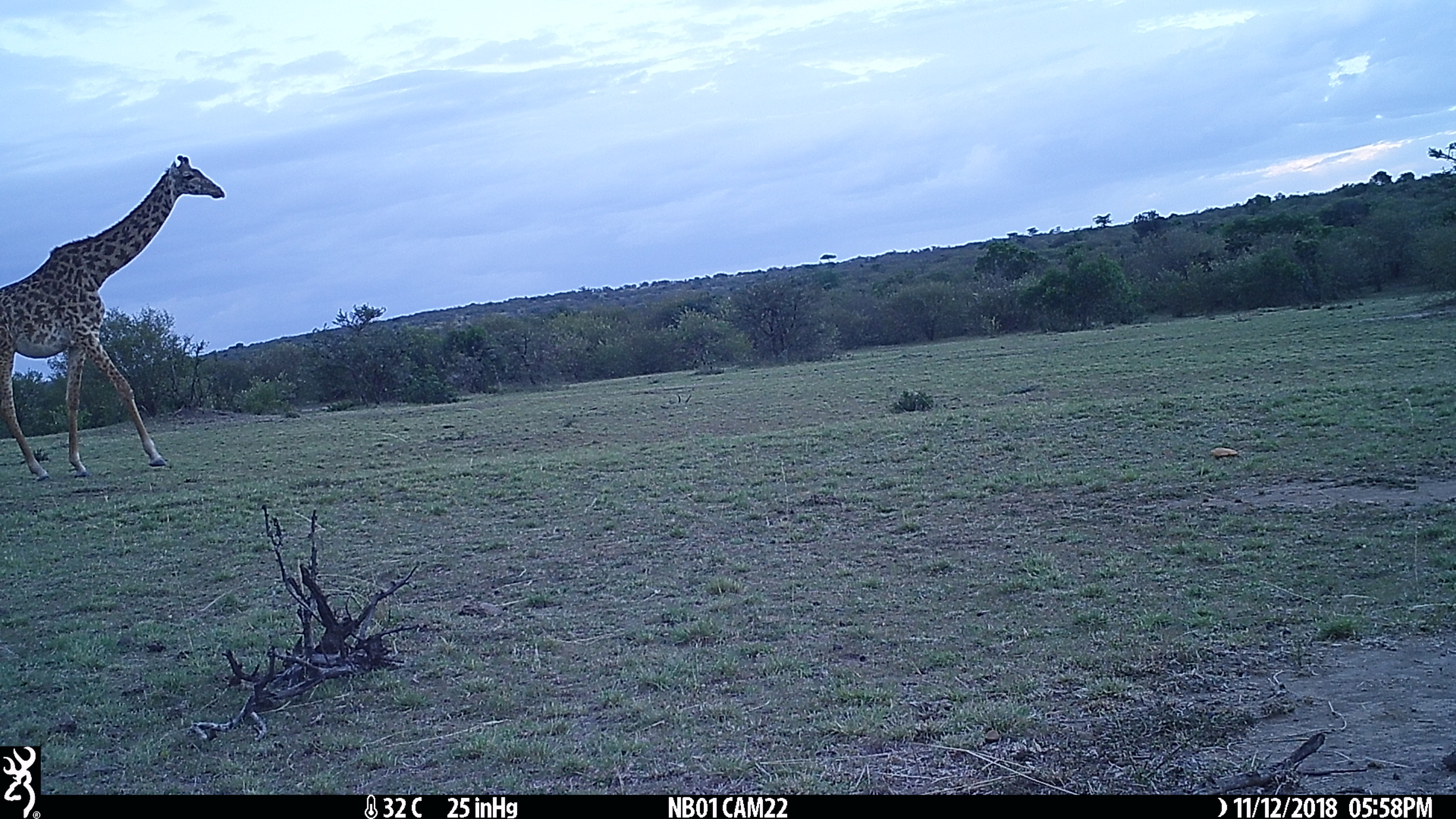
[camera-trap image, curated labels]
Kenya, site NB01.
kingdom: Animalia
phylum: Chordata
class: Mammalia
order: Artiodactyla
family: Giraffidae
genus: Giraffa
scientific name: Giraffa camelopardalis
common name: northern giraffe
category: giraffe